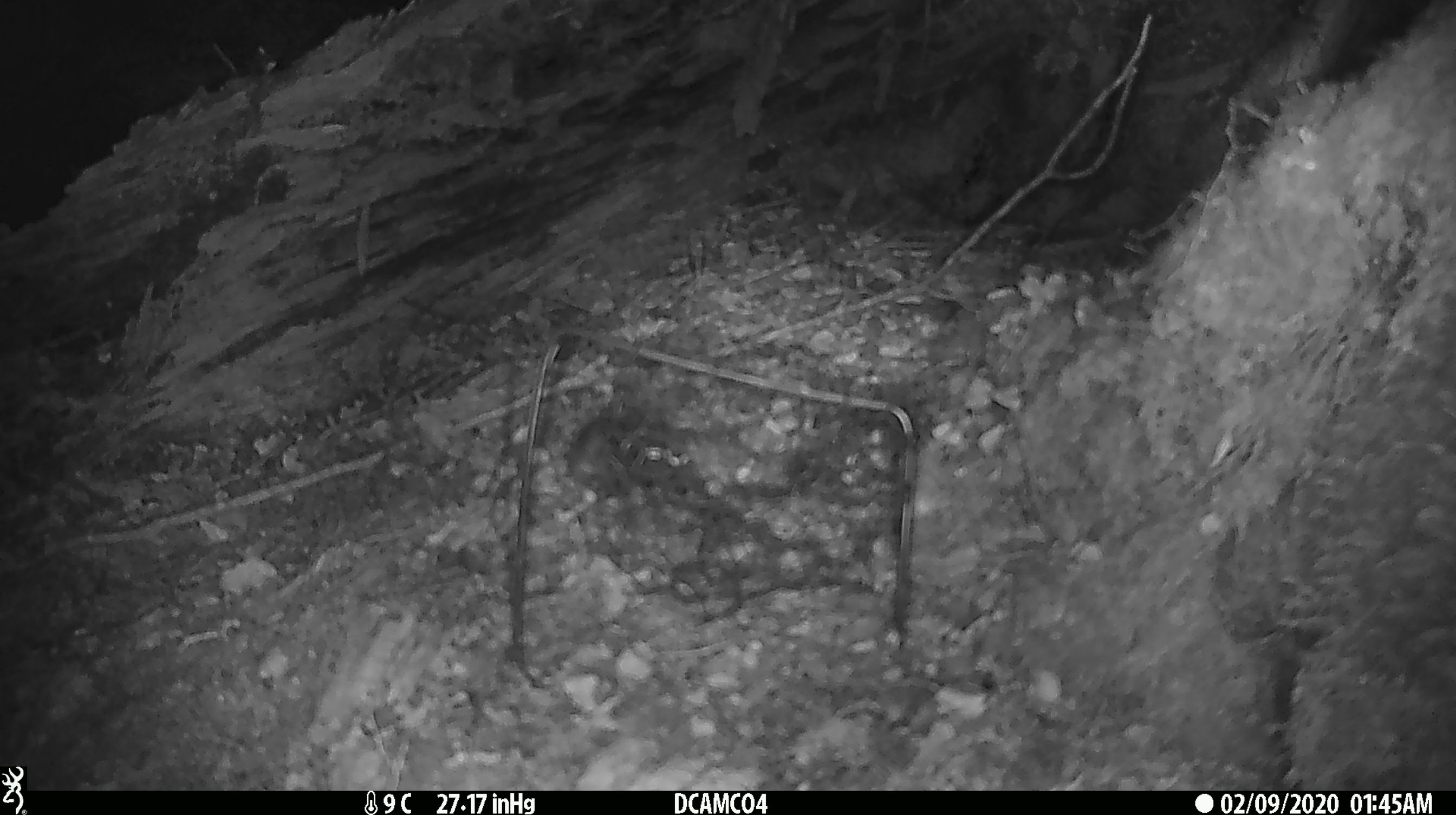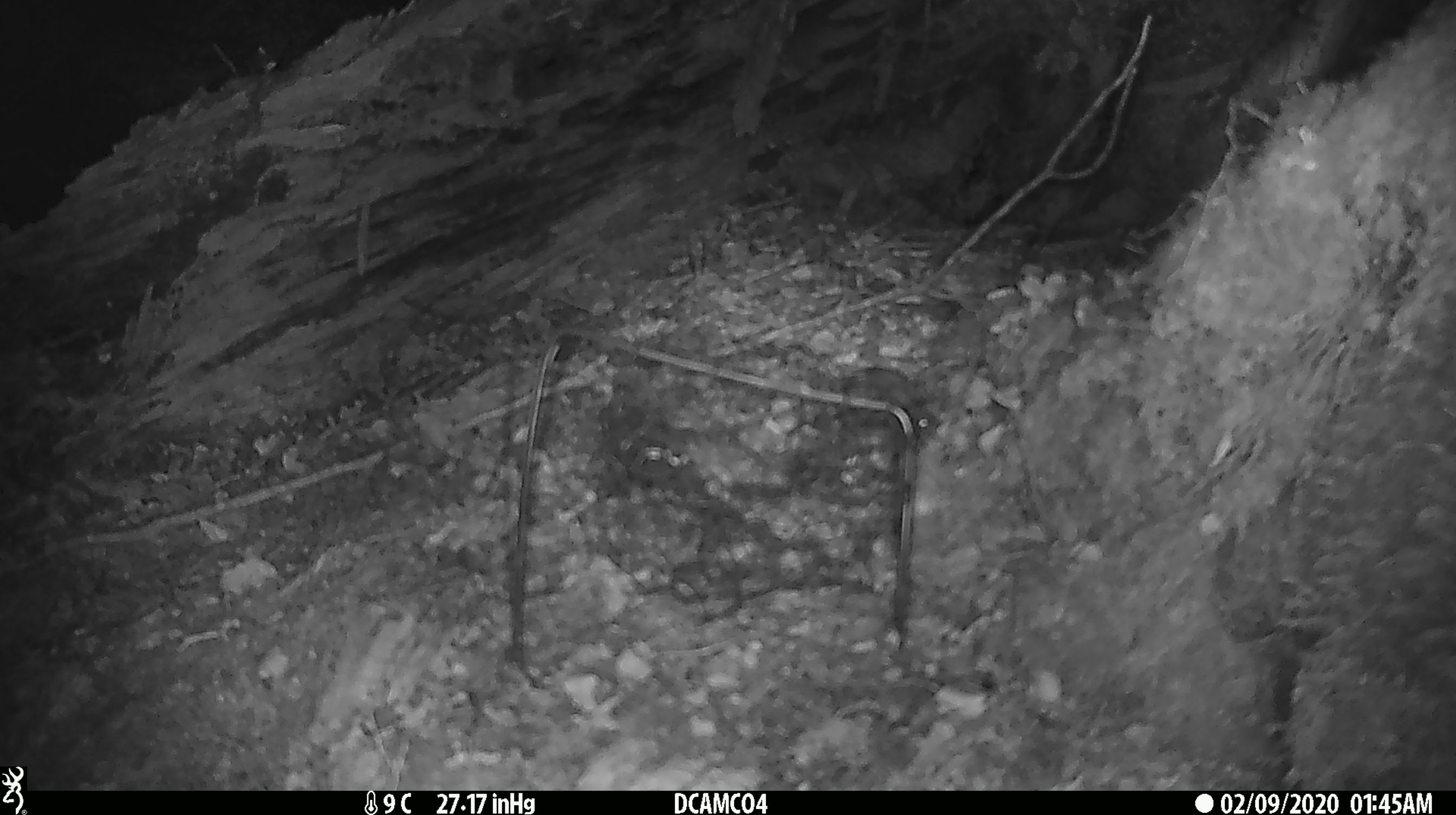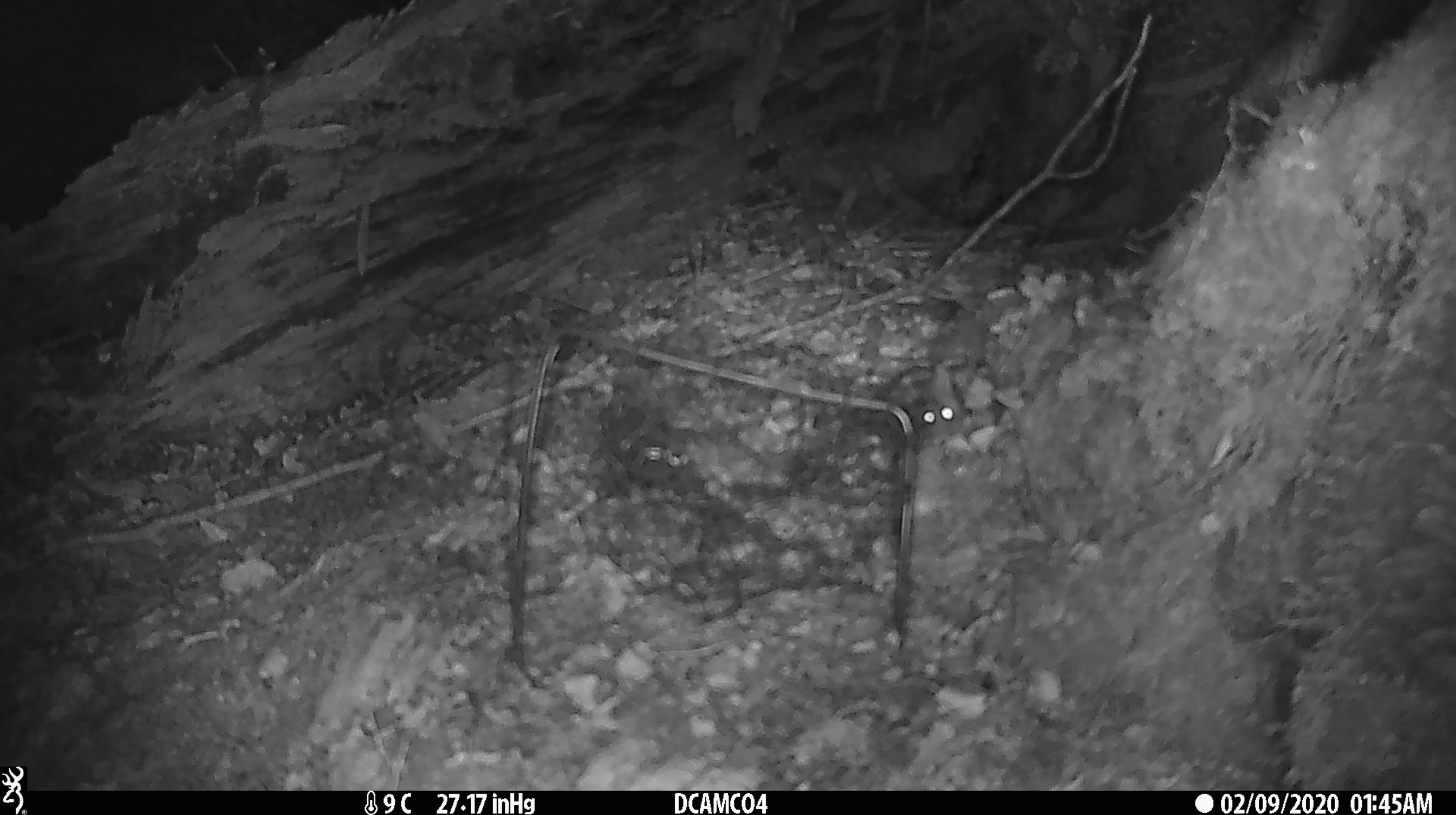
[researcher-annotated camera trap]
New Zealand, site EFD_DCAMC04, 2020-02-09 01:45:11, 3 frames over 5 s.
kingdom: Animalia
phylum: Chordata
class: Mammalia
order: Rodentia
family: Muridae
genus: Mus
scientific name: Mus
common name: mouse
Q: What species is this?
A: Mouse (Mus).